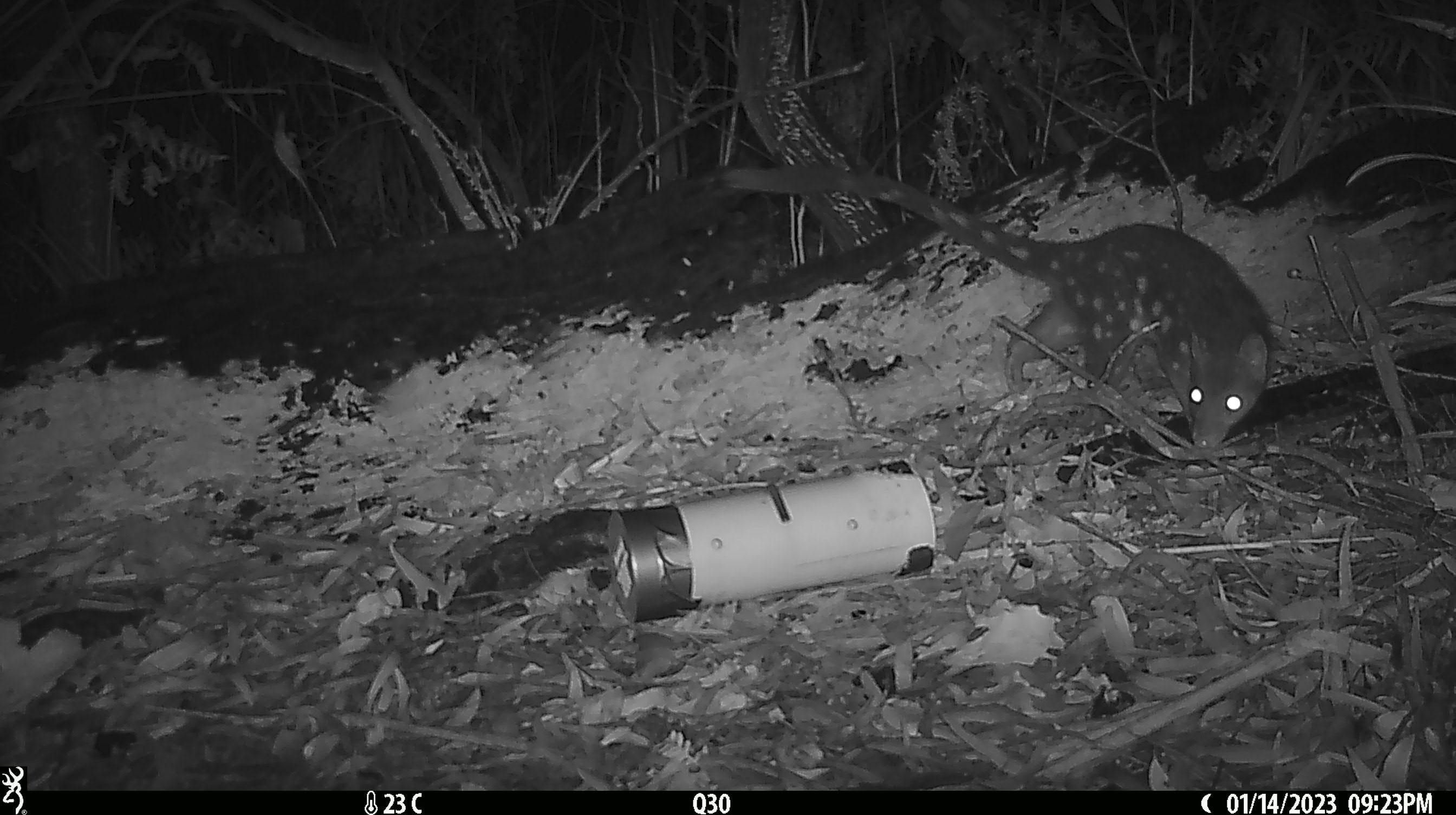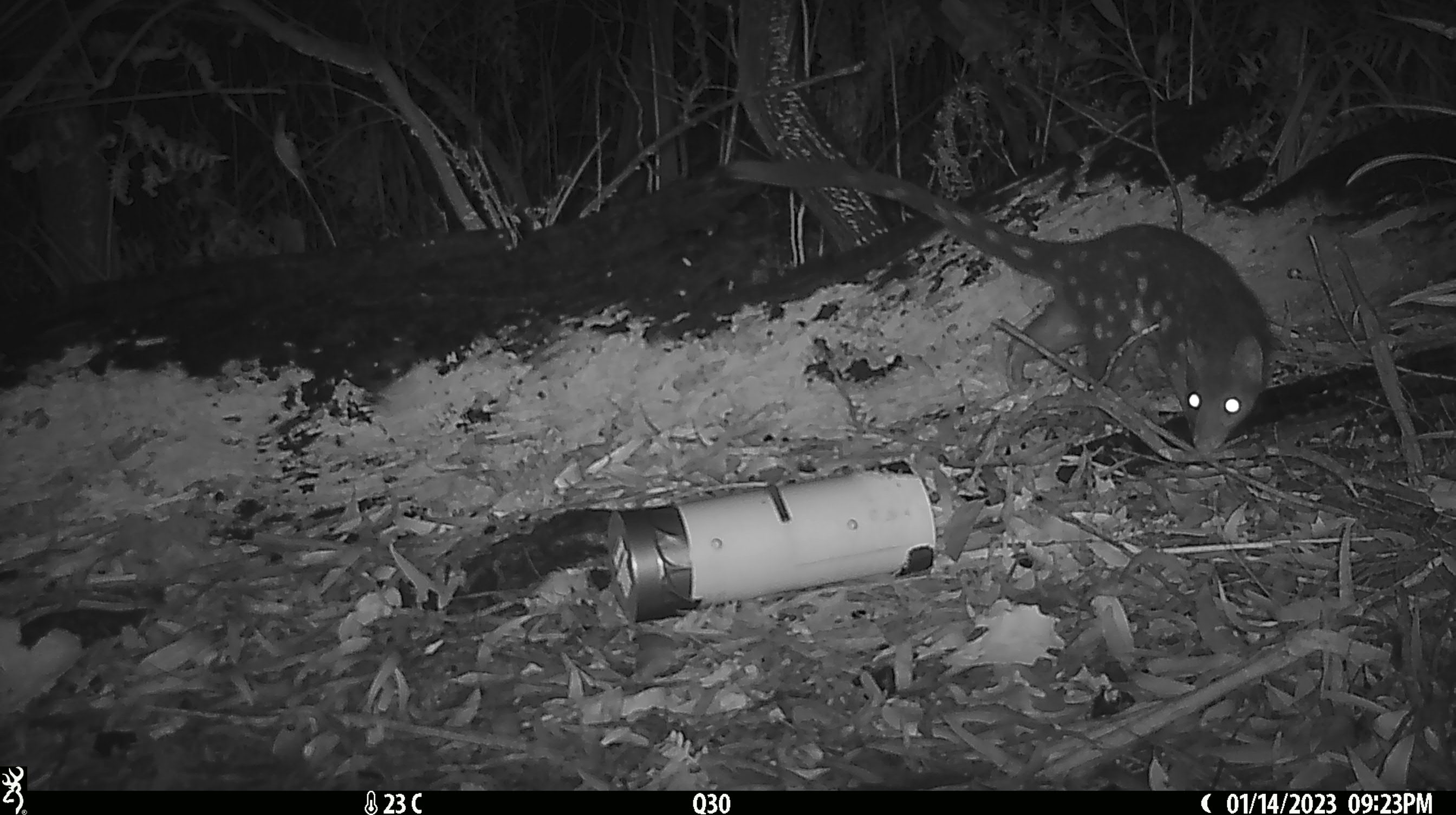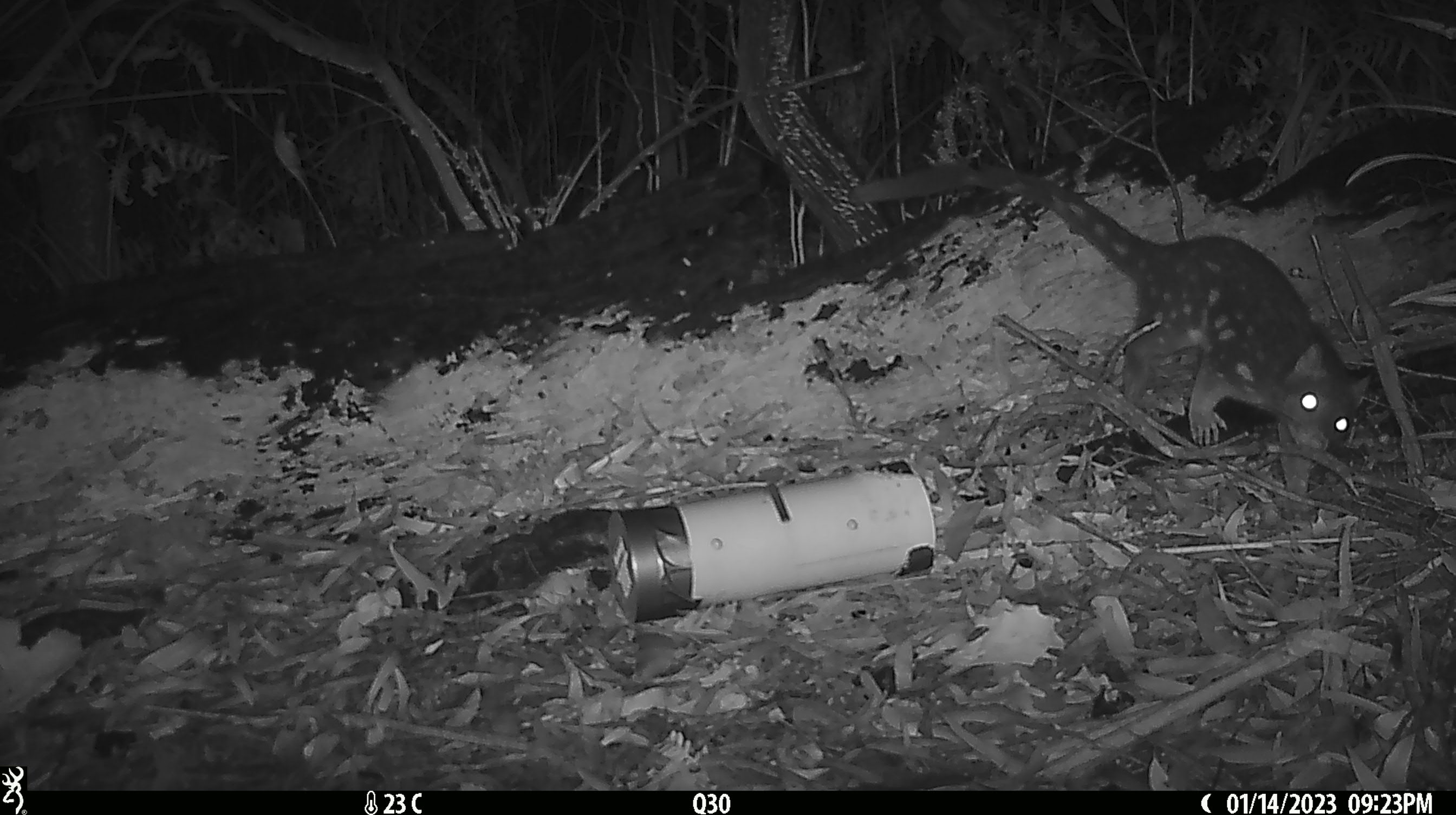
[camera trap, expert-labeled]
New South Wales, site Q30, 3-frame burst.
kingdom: Animalia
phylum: Chordata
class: Mammalia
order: Dasyuromorphia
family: Dasyuridae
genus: Dasyurus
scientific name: Dasyurus maculatus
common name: spotted-tailed quoll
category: quoll